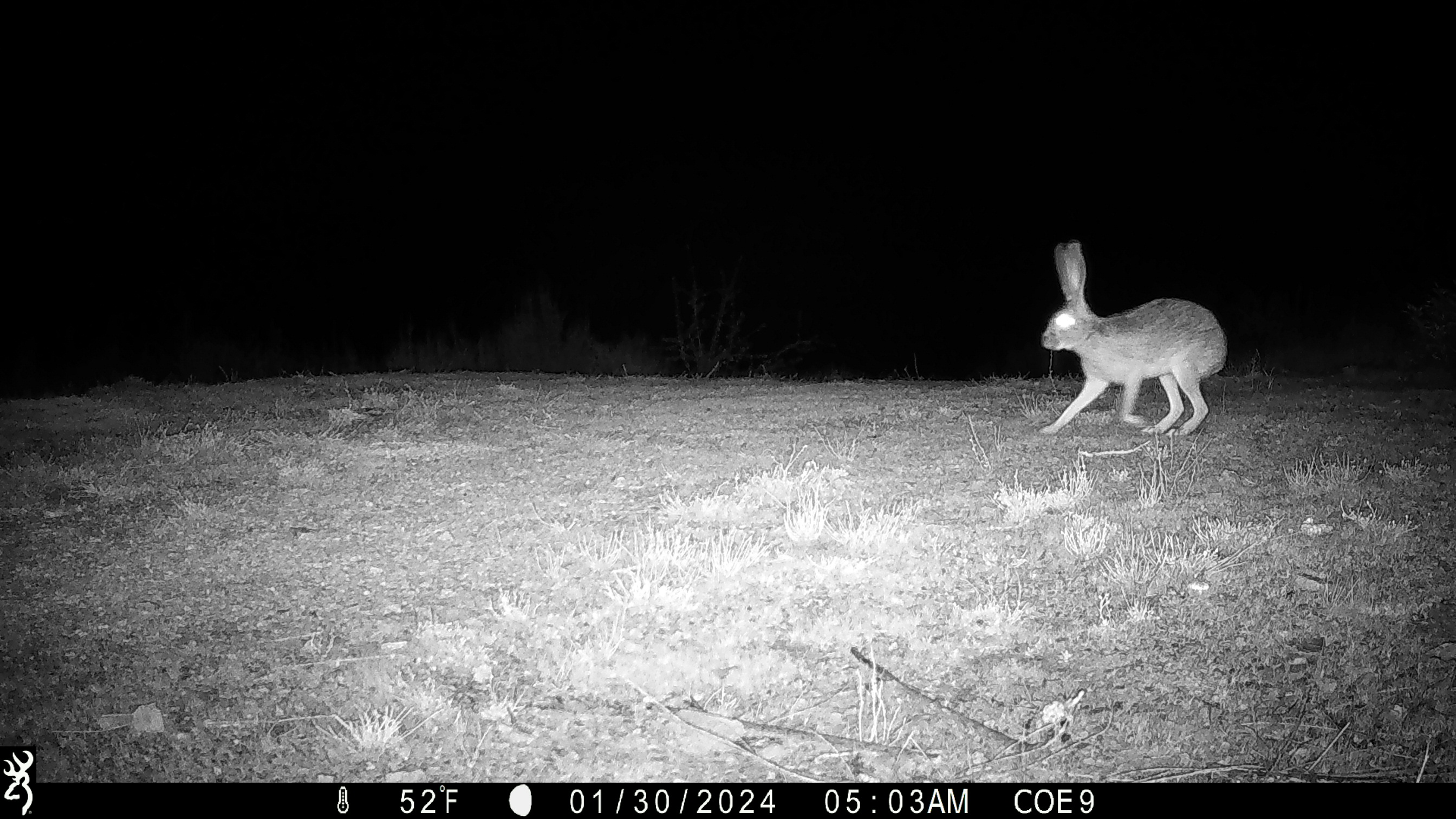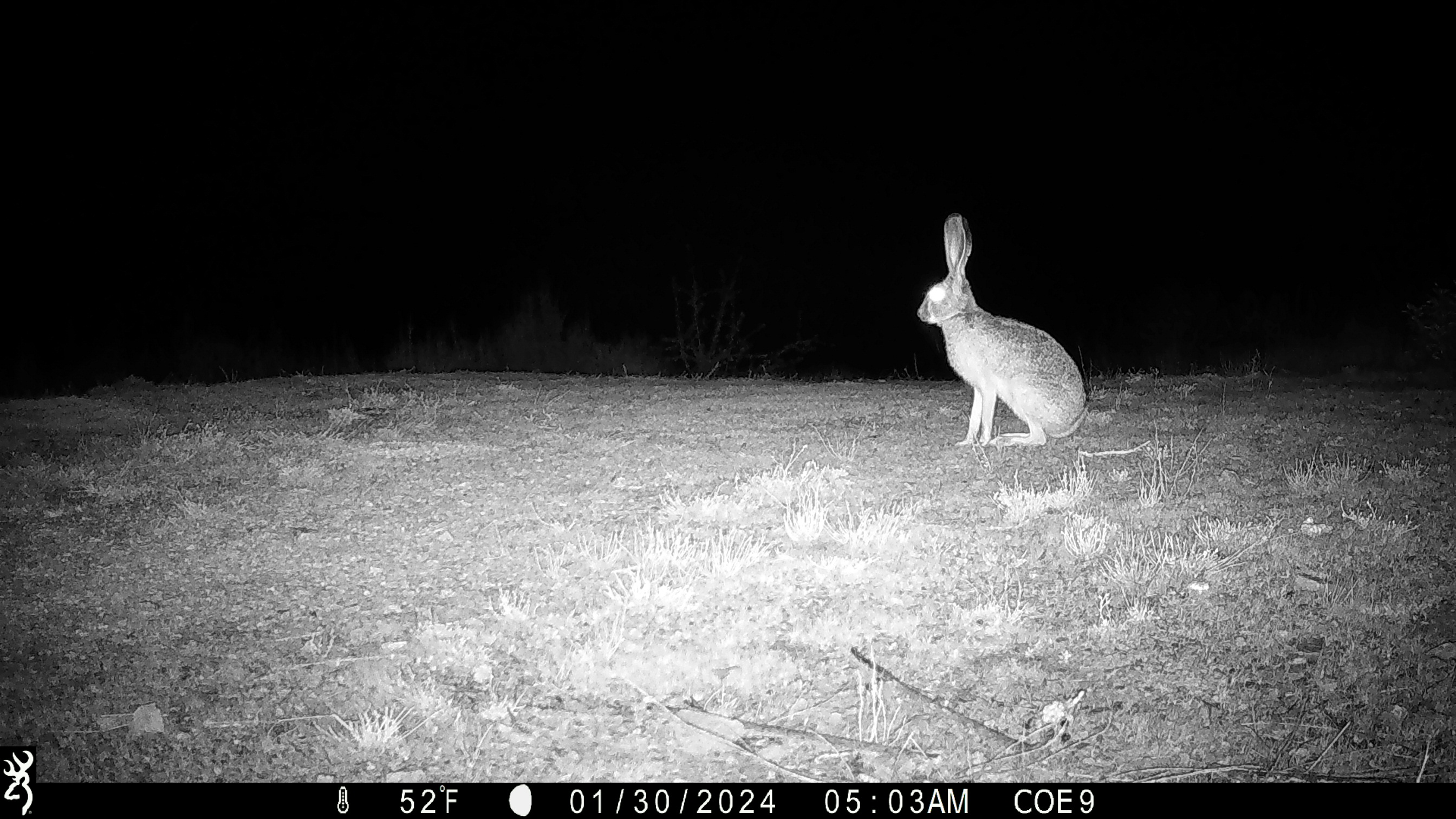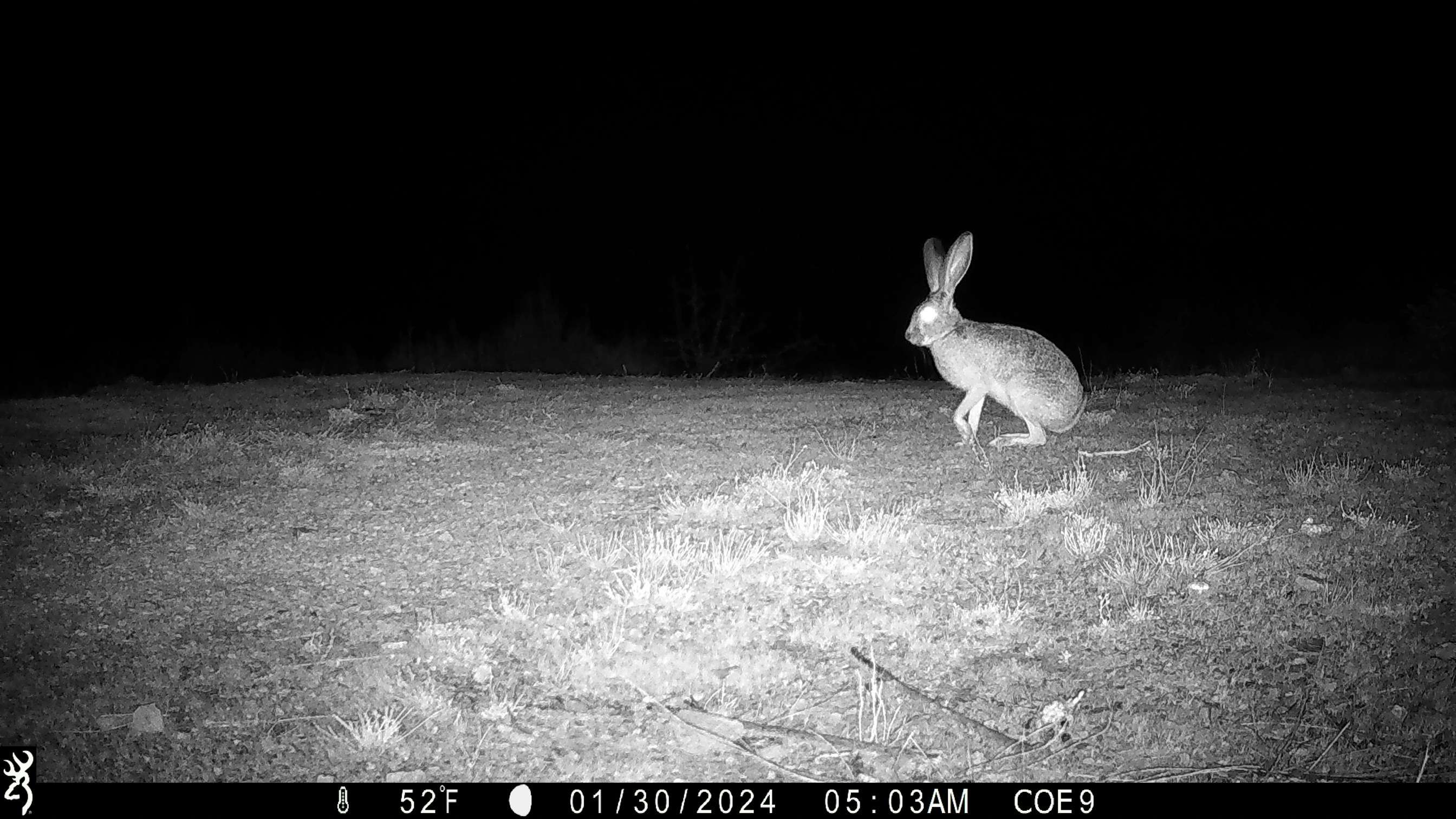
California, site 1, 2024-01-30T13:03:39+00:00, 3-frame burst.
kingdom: Animalia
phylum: Chordata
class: Mammalia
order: Lagomorpha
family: Leporidae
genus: Lepus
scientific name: Lepus californicus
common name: black-tailed jackrabbit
Black-tailed jackrabbit (Lepus californicus).